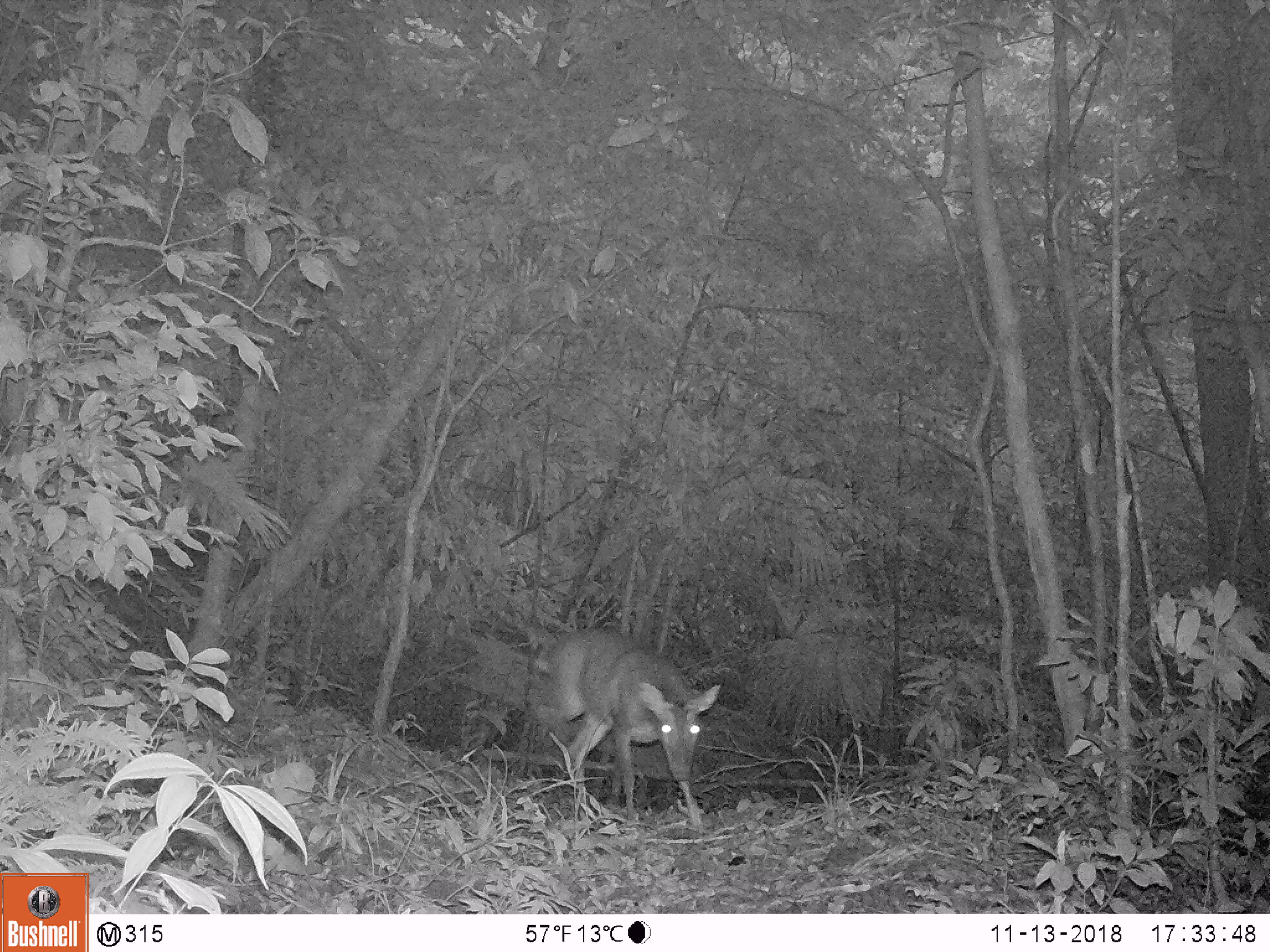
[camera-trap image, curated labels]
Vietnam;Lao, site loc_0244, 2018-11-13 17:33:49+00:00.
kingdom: Animalia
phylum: Chordata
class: Mammalia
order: Artiodactyla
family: Cervidae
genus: Muntiacus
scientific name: Muntiacus vuquangensis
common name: large-antlered muntjac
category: large antlered muntjac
Large antlered muntjac (large-antlered muntjac) (Muntiacus vuquangensis). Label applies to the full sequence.